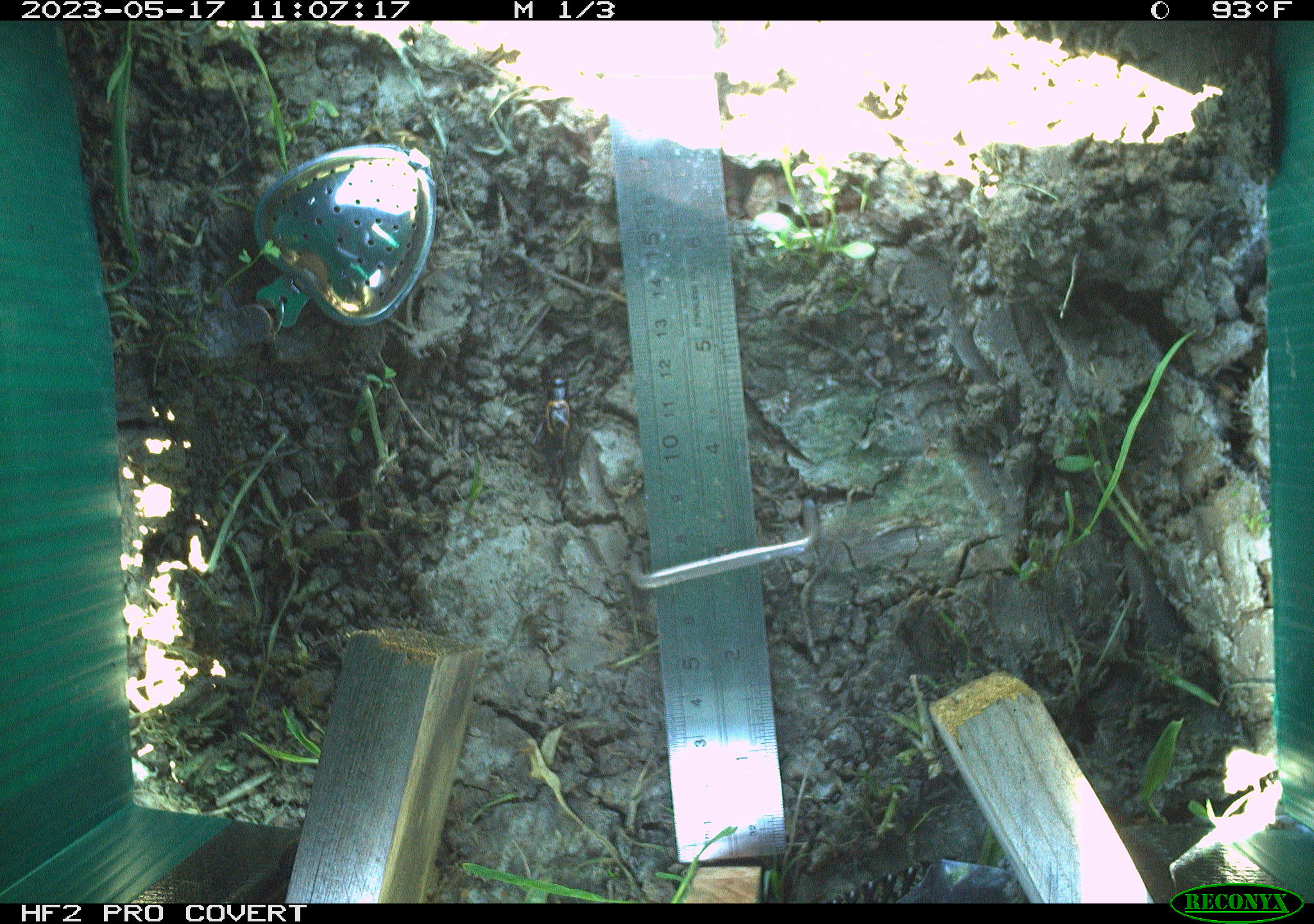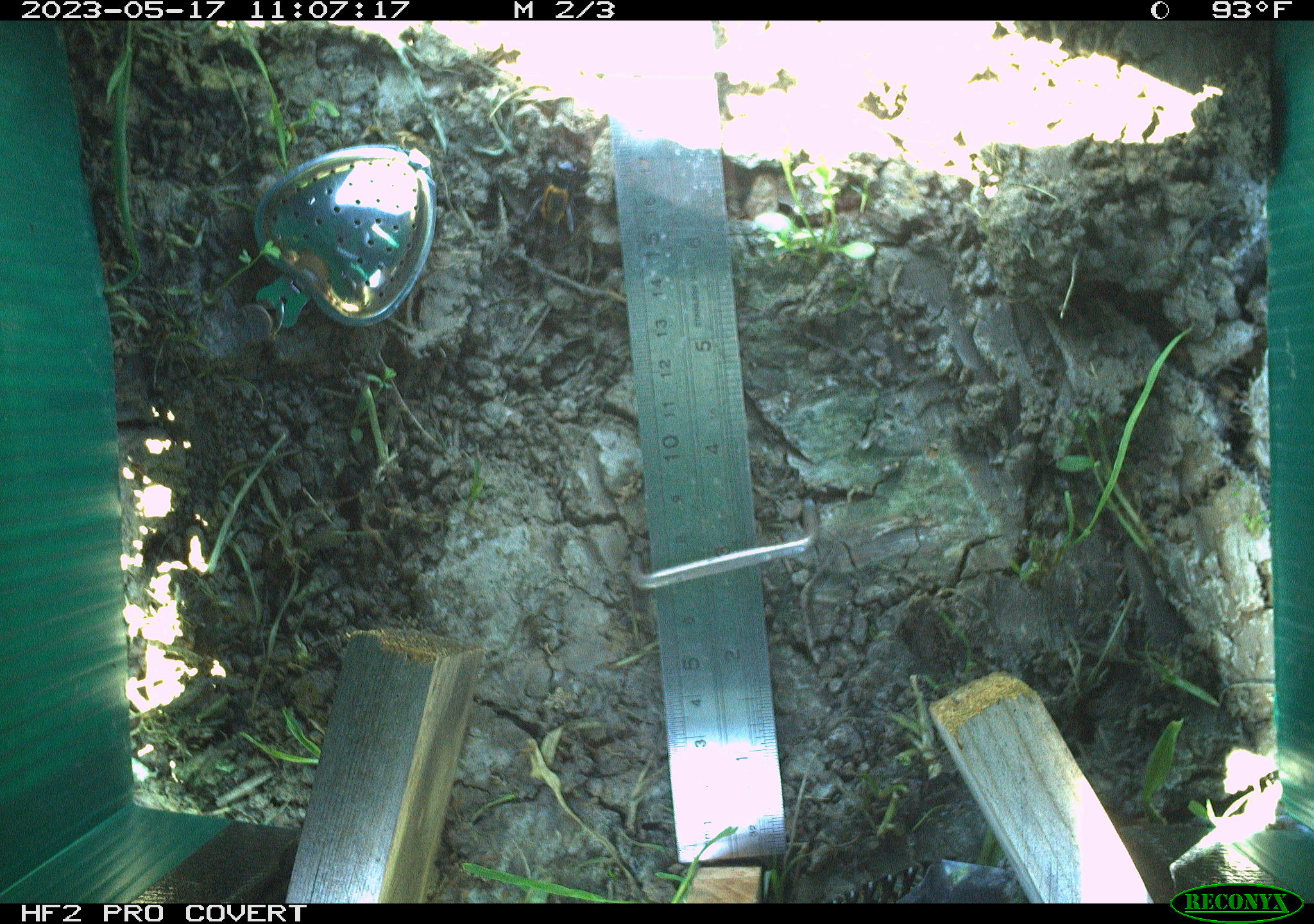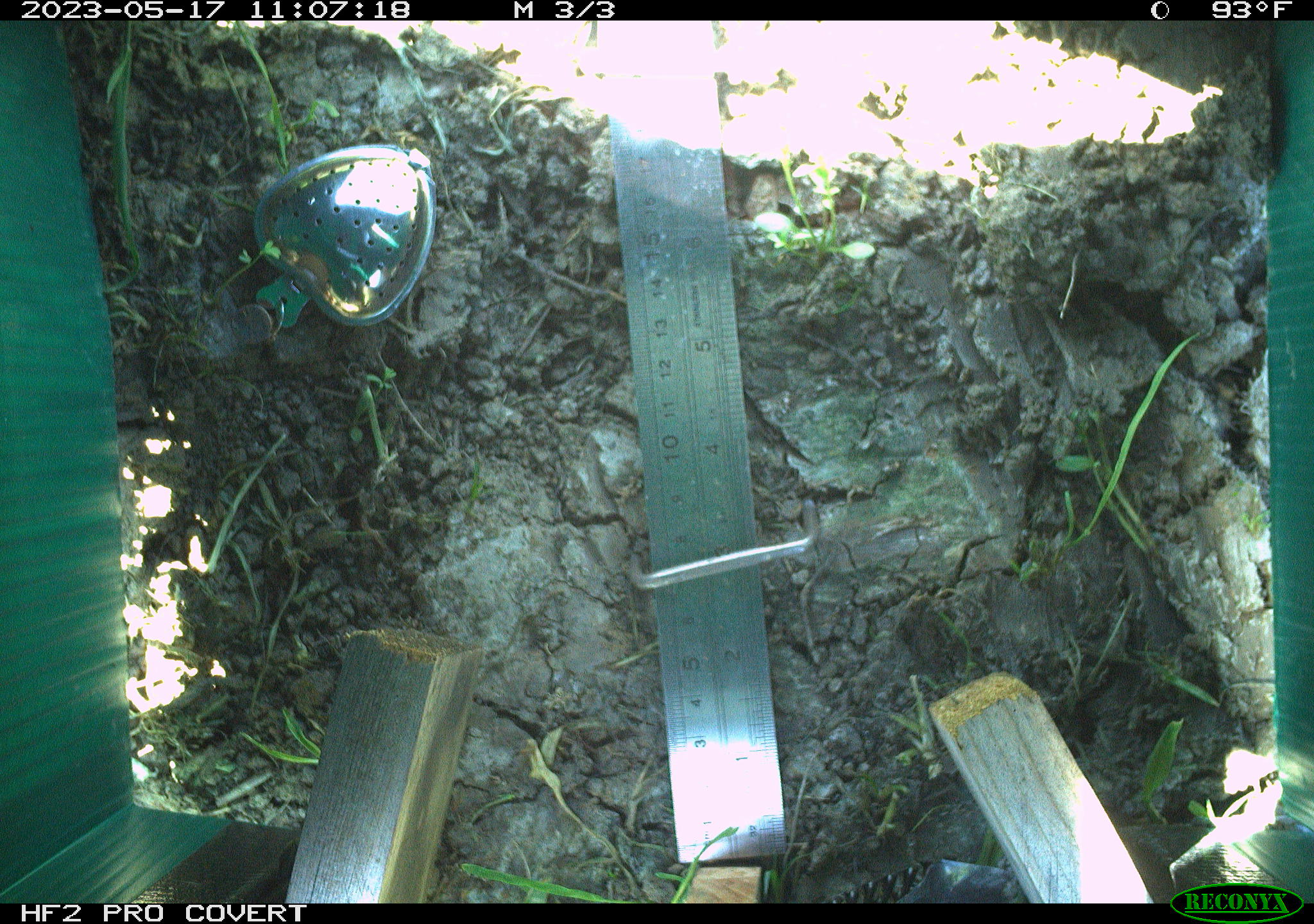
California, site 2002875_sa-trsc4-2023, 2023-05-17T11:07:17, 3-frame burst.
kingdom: Animalia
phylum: Arthropoda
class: Insecta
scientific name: Insecta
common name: insect